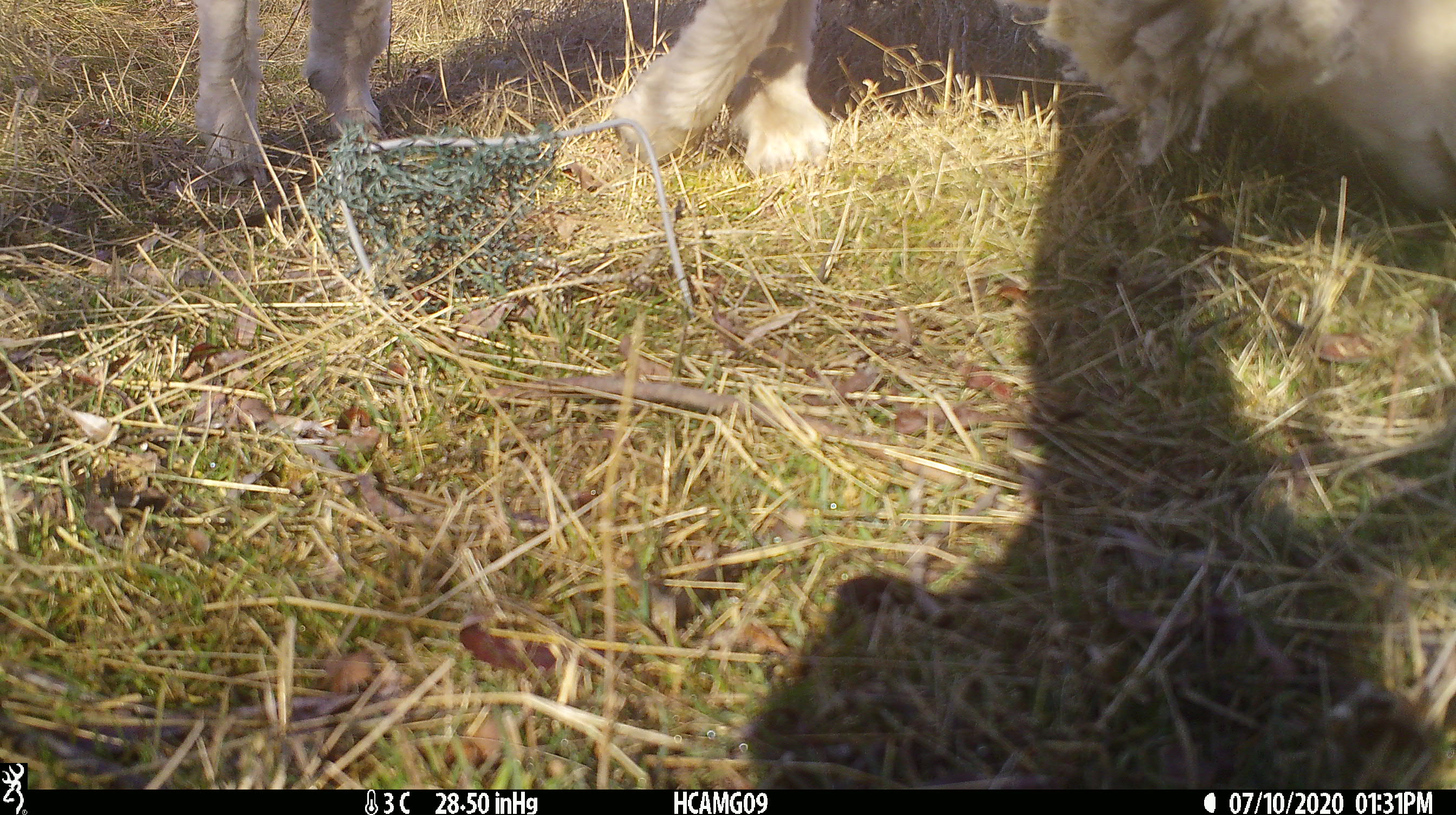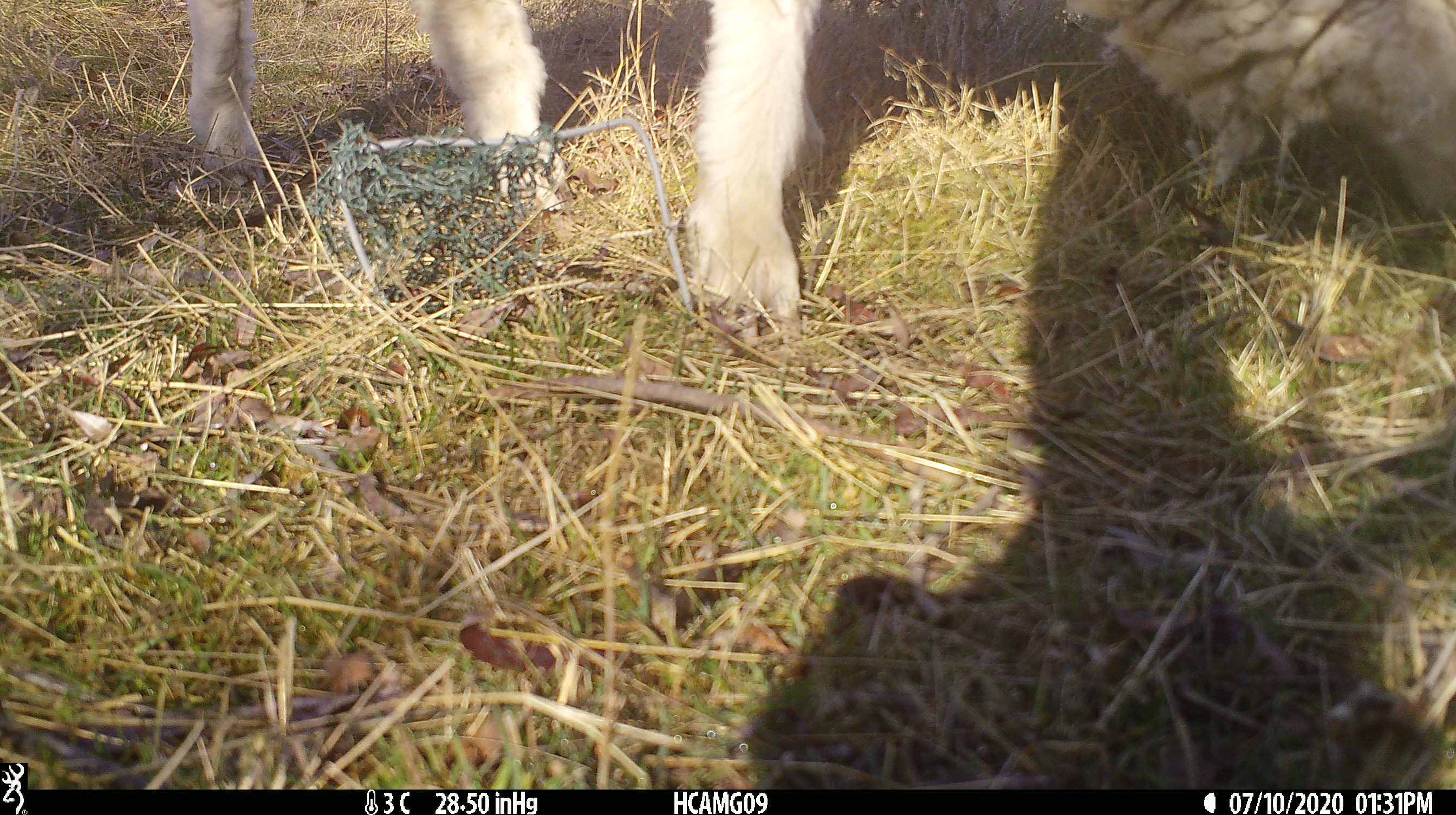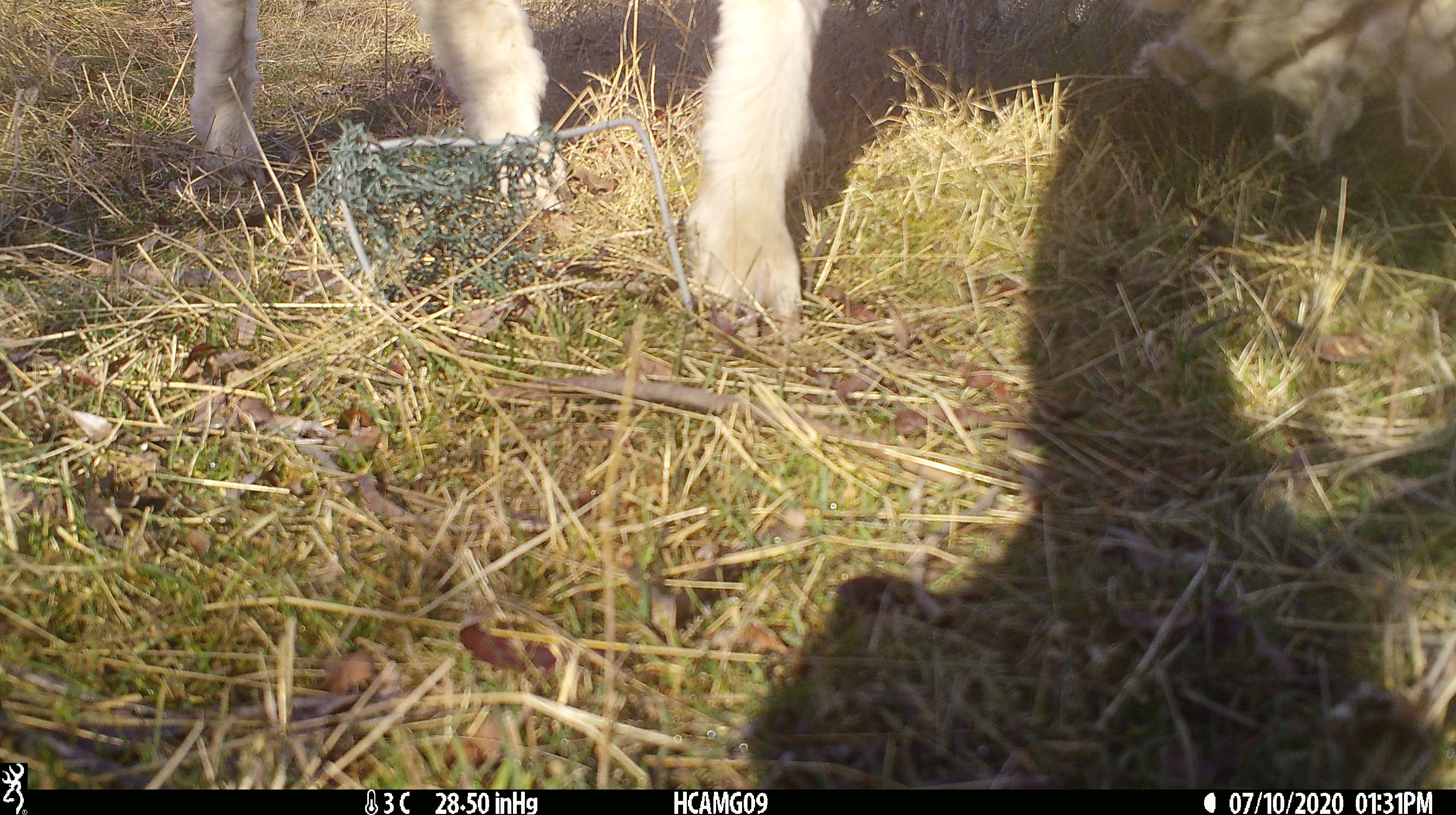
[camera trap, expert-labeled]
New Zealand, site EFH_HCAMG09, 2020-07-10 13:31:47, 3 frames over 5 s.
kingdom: Animalia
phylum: Chordata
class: Mammalia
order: Artiodactyla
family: Bovidae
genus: Ovis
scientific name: Ovis aries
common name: domestic sheep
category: sheep